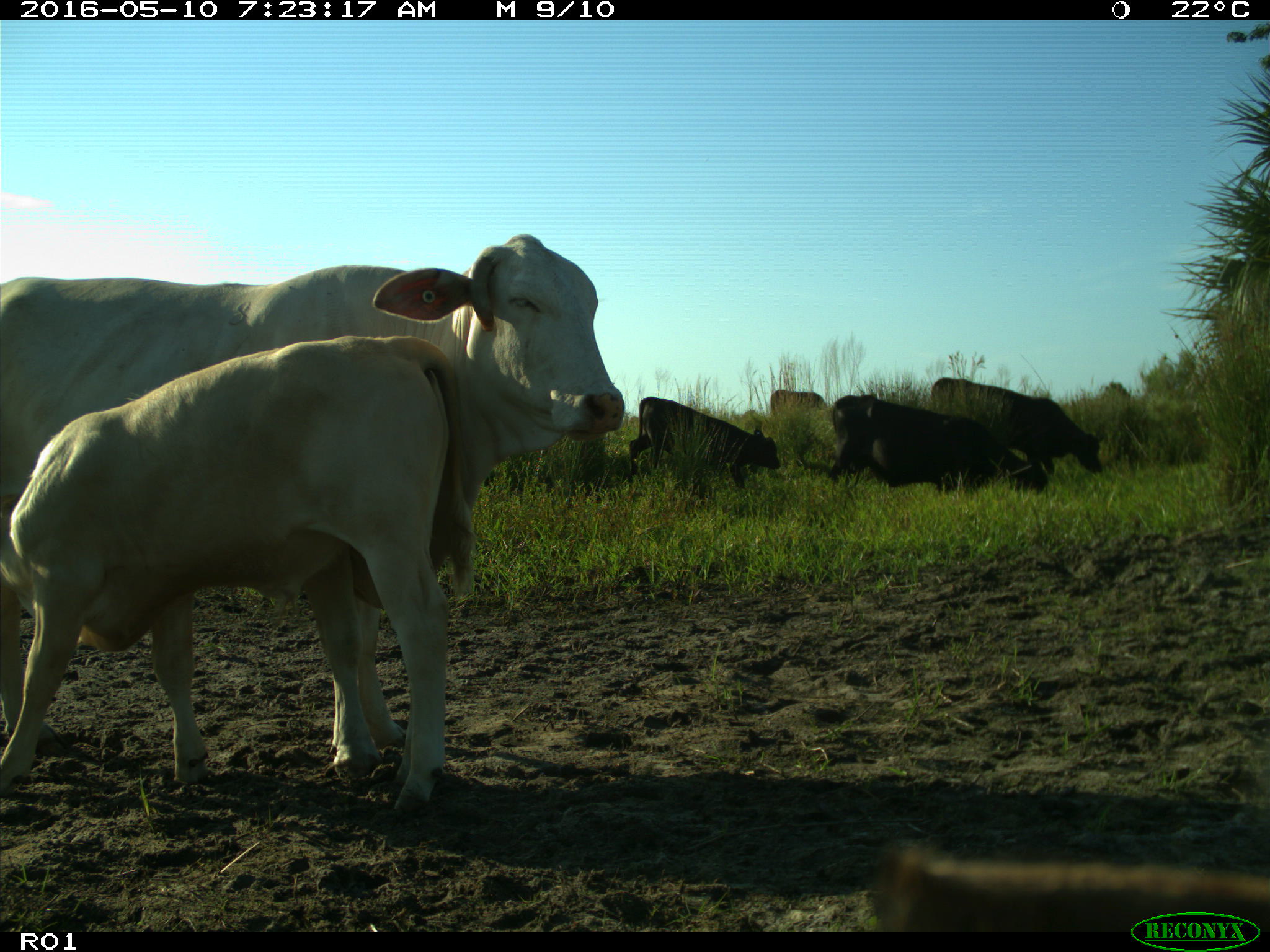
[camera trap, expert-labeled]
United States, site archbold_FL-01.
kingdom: Animalia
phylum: Chordata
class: Mammalia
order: Artiodactyla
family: Bovidae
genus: Bos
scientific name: Bos taurus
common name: domestic cow